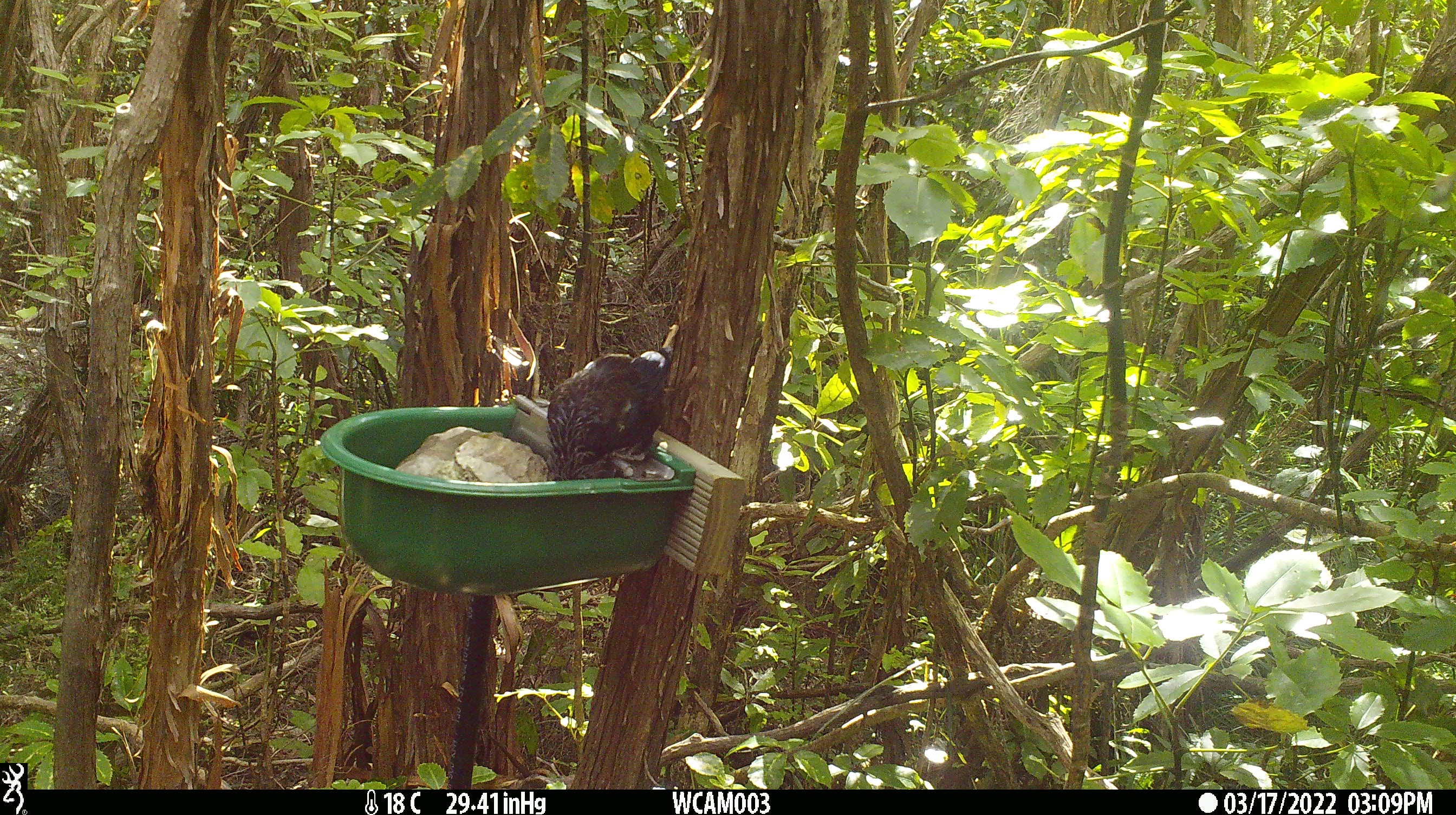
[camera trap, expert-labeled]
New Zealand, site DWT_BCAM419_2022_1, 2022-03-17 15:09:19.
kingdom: Animalia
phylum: Chordata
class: Aves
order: Passeriformes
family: Meliphagidae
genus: Prosthemadera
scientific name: Prosthemadera novaeseelandiae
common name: tui